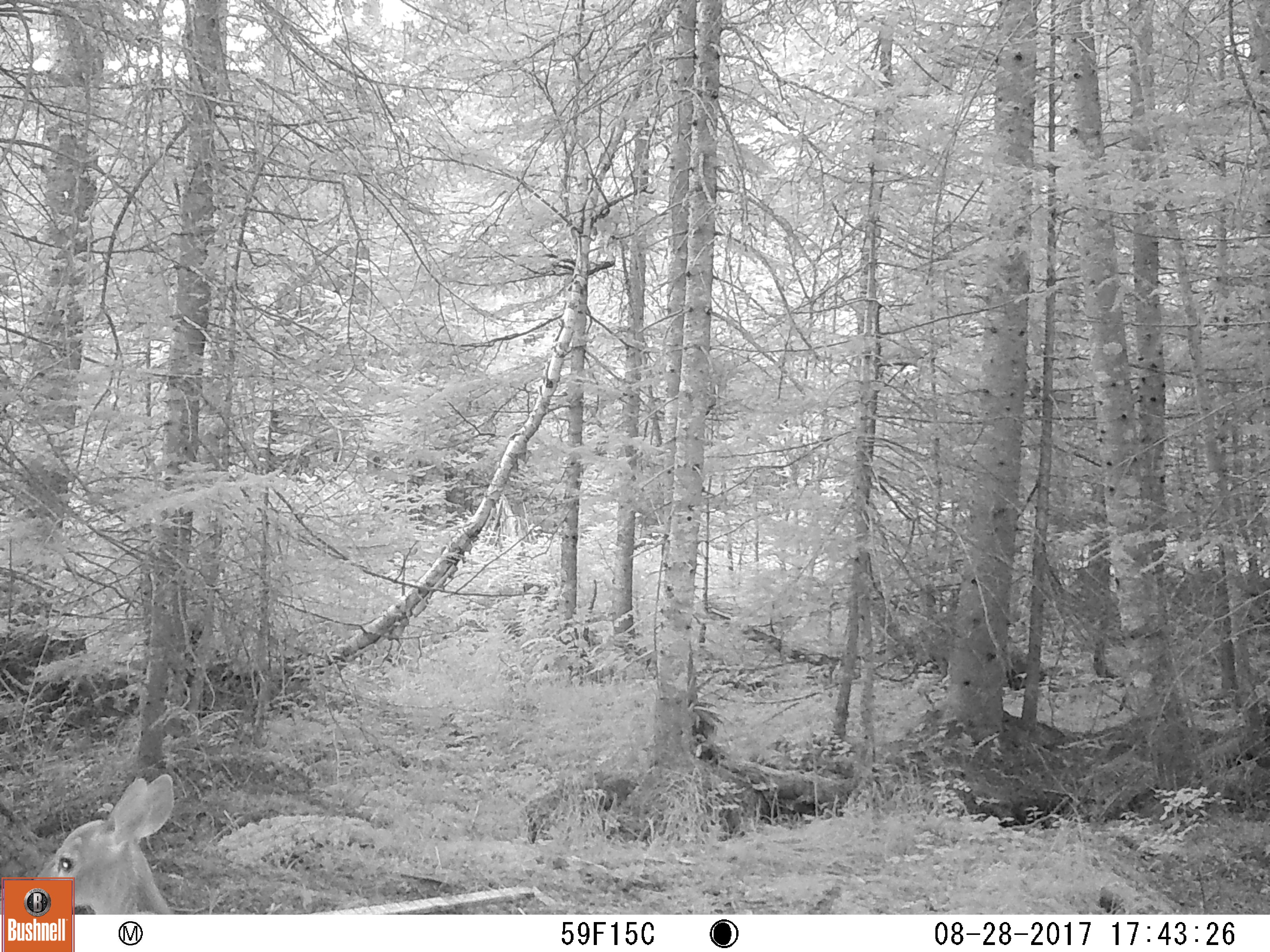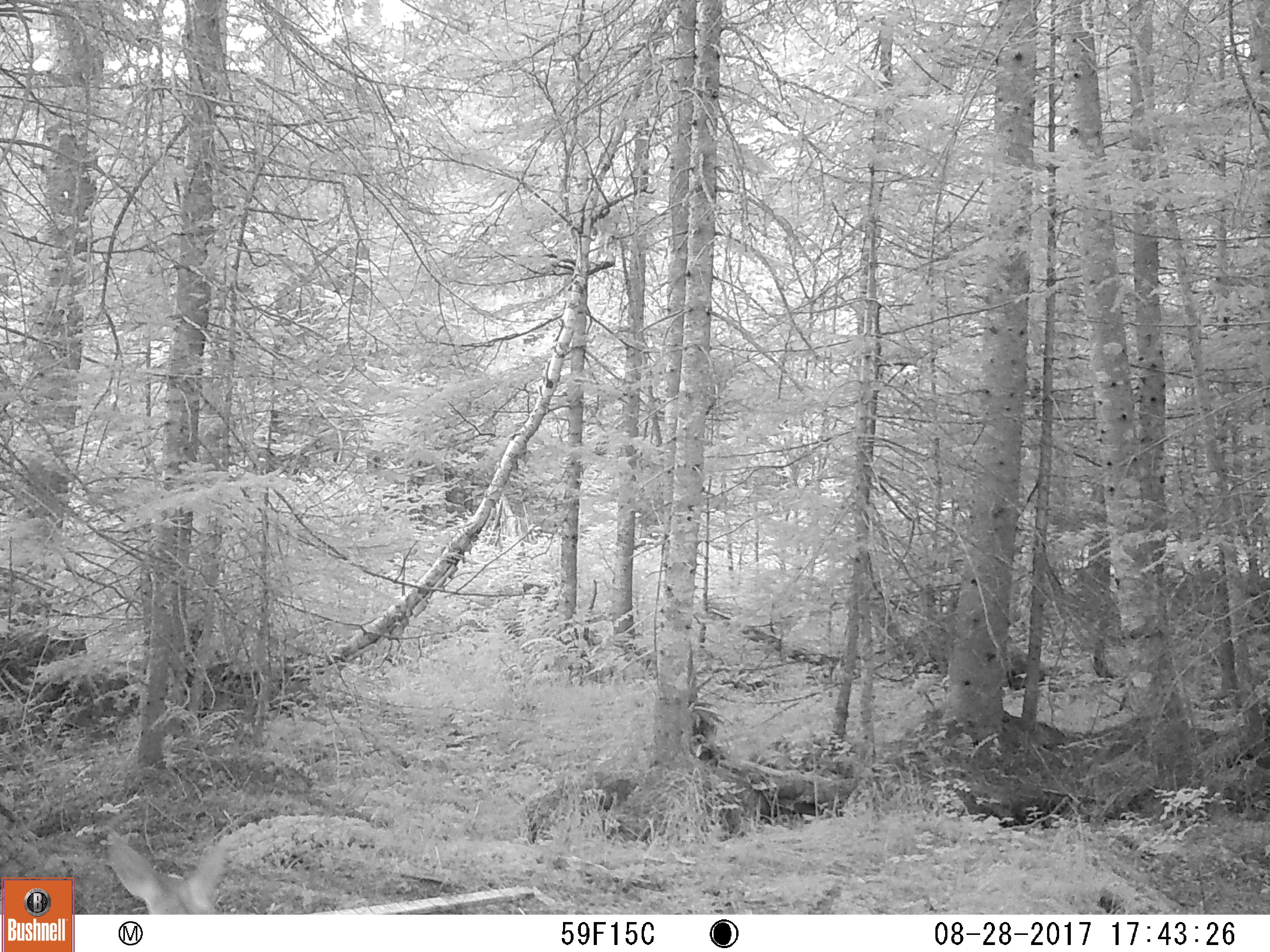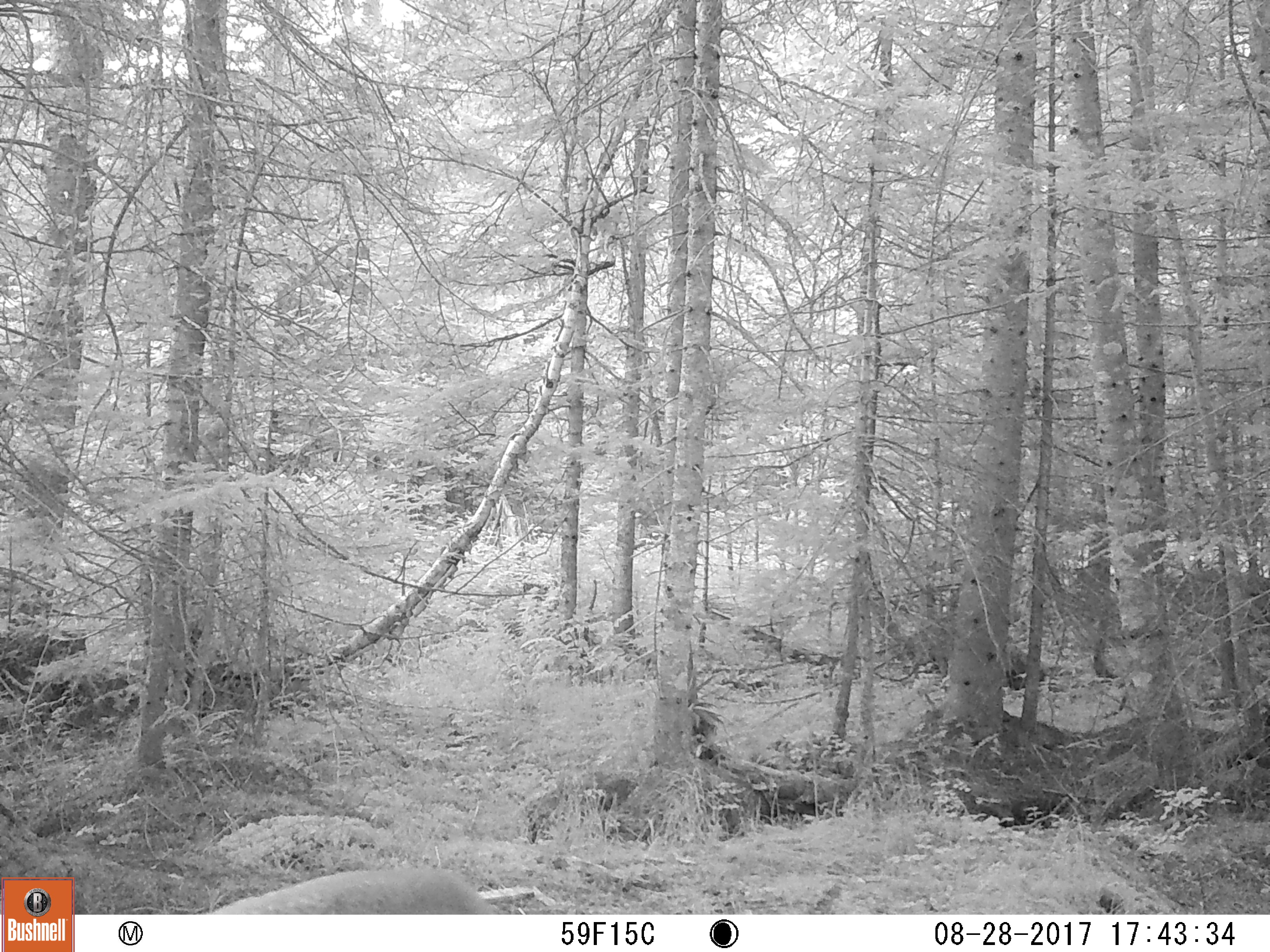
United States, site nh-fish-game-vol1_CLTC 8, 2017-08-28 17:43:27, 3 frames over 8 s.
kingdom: Animalia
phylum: Chordata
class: Mammalia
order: Artiodactyla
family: Cervidae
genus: Odocoileus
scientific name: Odocoileus virginianus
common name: white-tailed deer